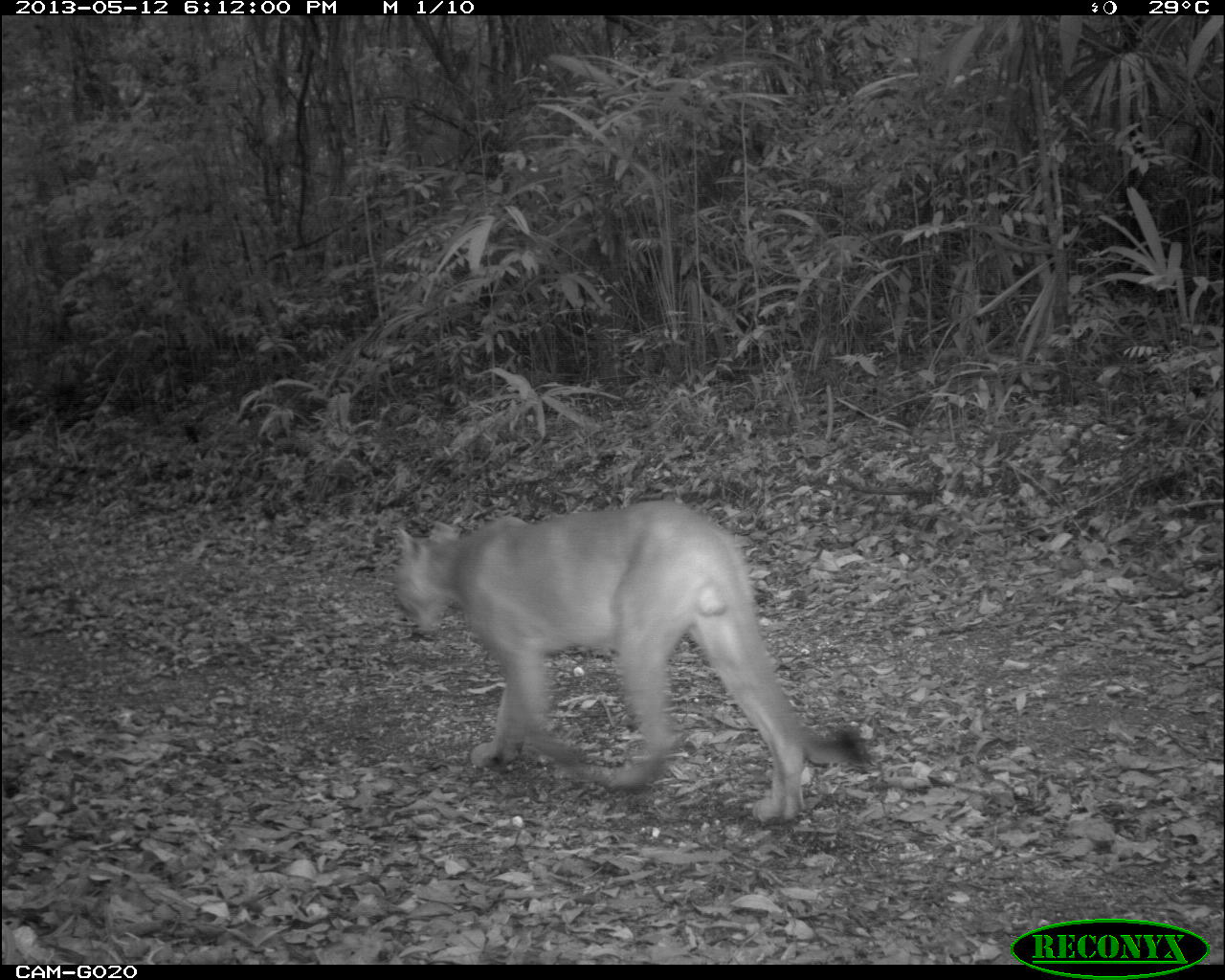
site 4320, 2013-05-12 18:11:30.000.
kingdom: Animalia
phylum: Chordata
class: Mammalia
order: Carnivora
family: Felidae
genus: Puma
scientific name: Puma concolor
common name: mountain lion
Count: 1.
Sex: male.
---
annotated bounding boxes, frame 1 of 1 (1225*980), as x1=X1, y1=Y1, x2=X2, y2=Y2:
puma concolor: x1=392, y1=498, x2=871, y2=825